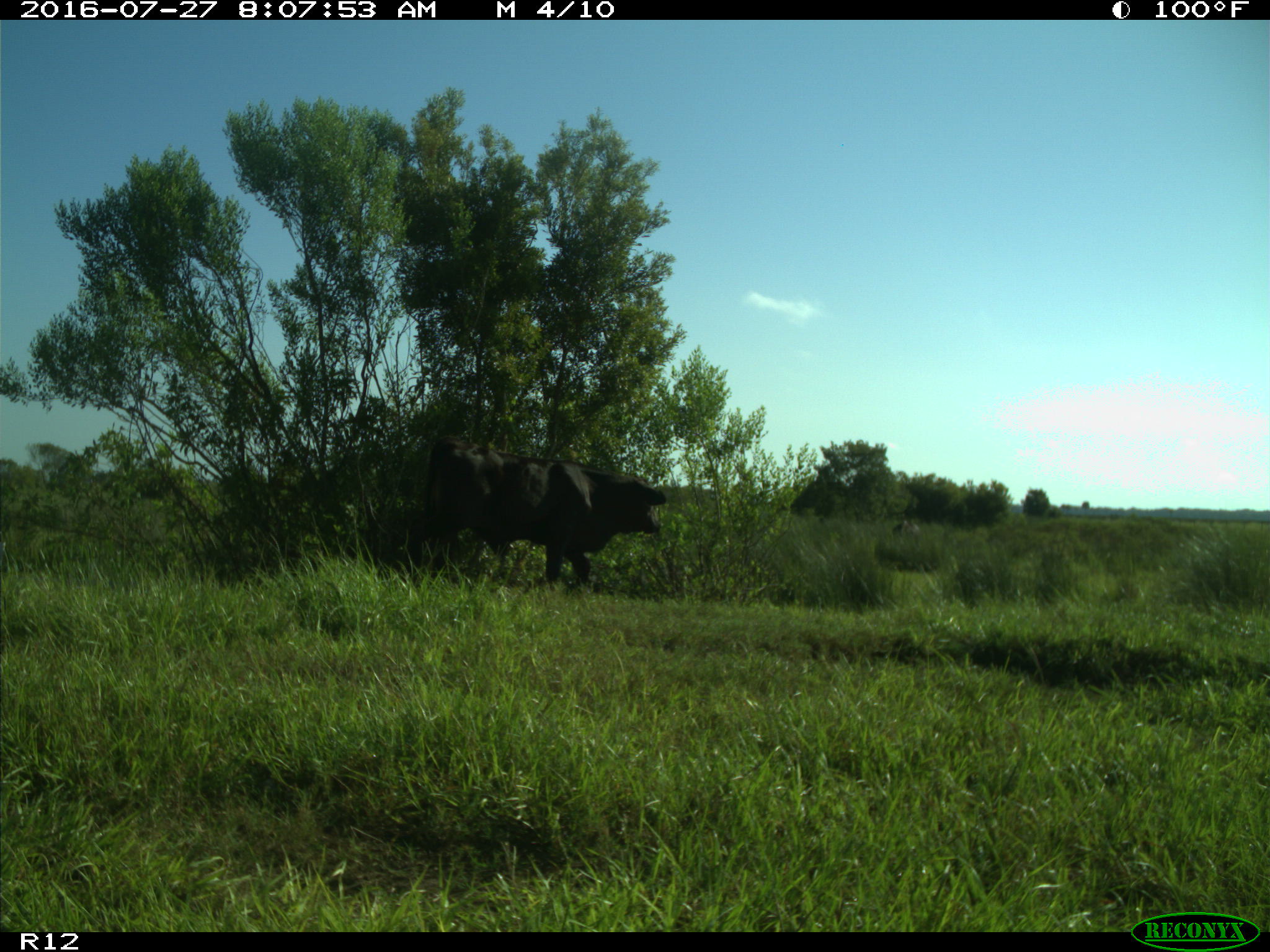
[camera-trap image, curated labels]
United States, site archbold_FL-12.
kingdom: Animalia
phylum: Chordata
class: Mammalia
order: Artiodactyla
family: Bovidae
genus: Bos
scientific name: Bos taurus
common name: domestic cow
Bos taurus (domestic cow).